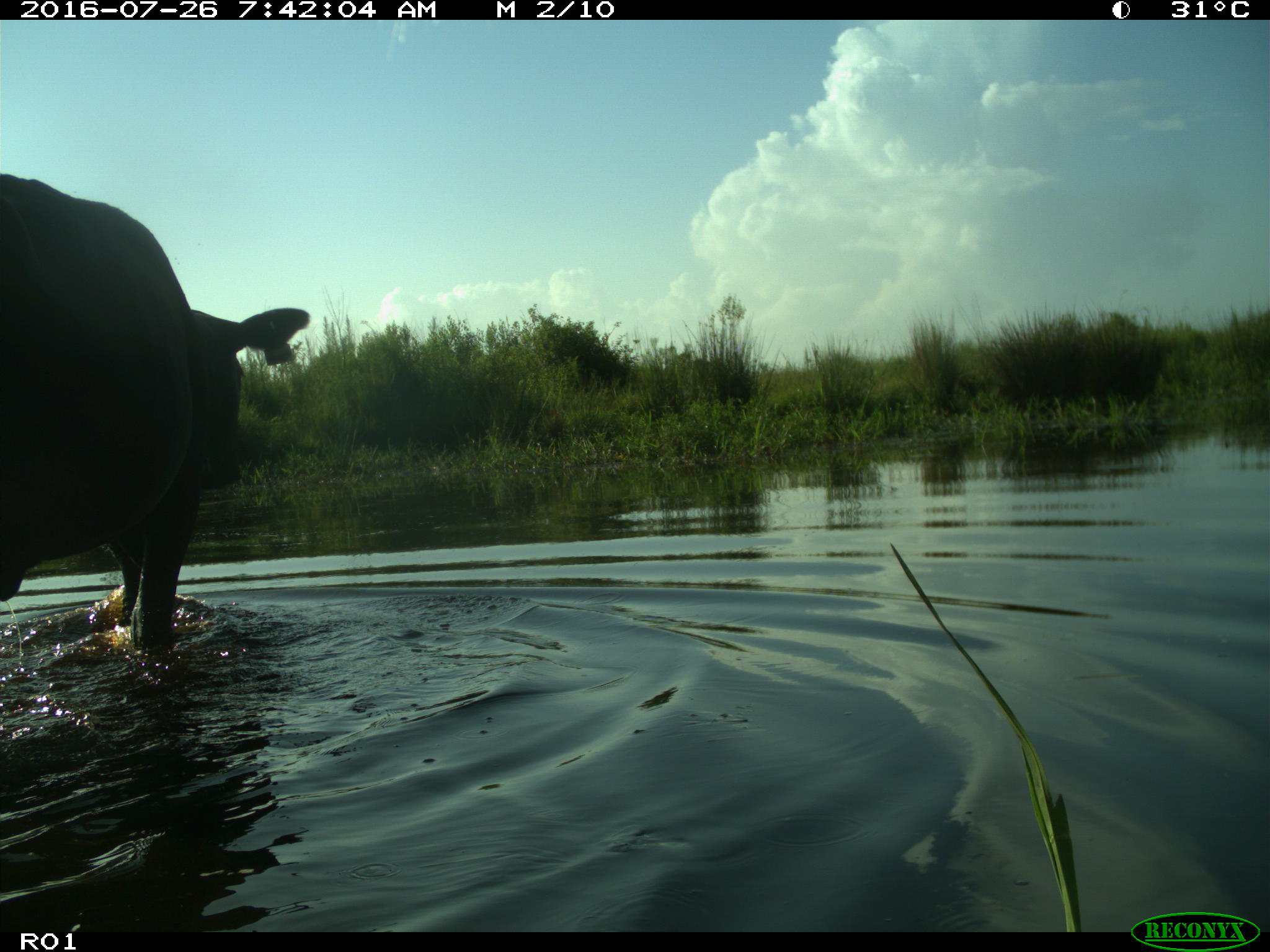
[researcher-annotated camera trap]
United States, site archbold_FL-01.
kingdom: Animalia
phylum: Chordata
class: Mammalia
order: Artiodactyla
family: Bovidae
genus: Bos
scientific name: Bos taurus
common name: domestic cow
Bos taurus (domestic cow).